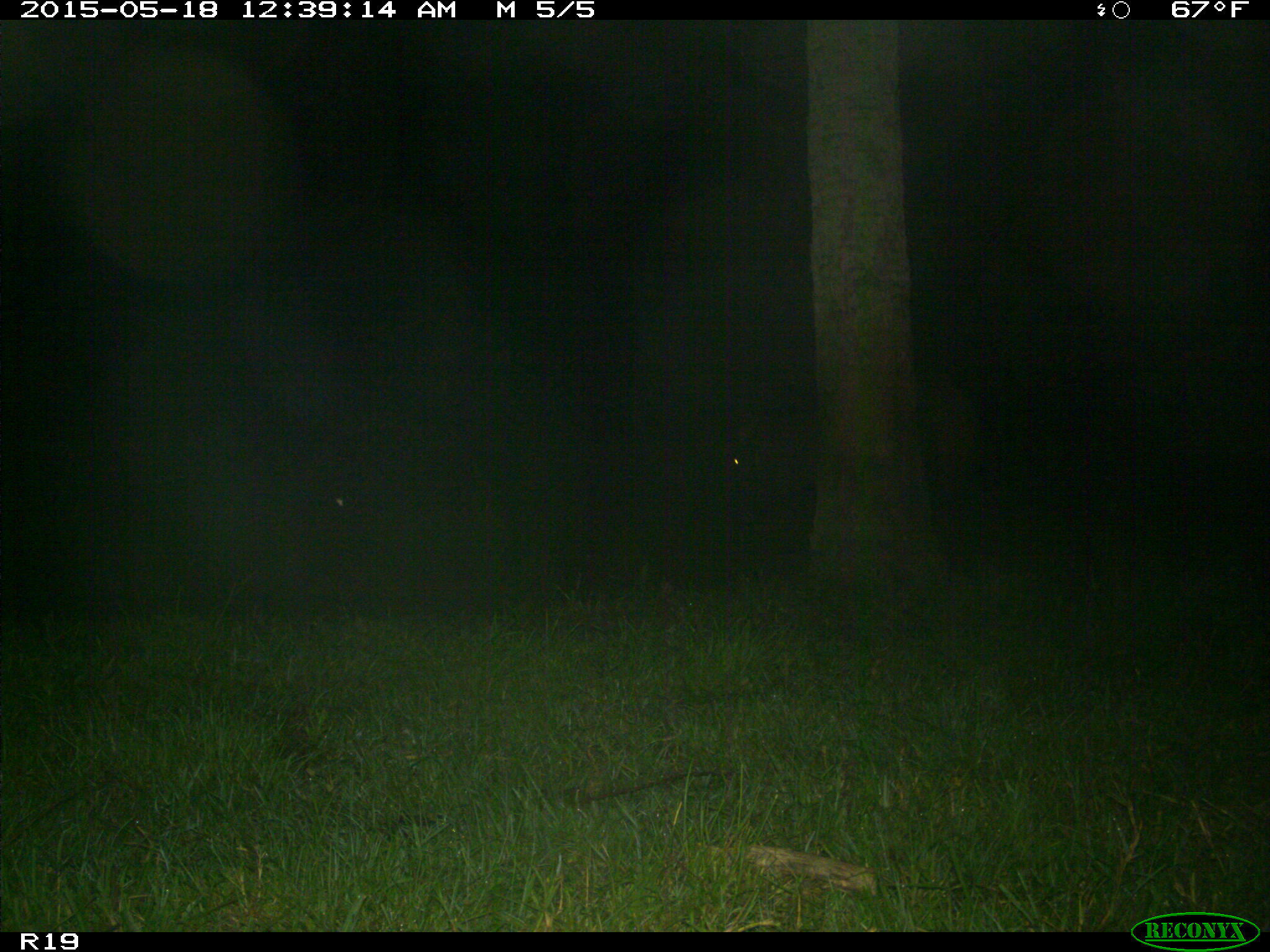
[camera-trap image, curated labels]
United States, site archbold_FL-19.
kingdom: Animalia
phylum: Chordata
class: Mammalia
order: Artiodactyla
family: Bovidae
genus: Bos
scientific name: Bos taurus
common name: domestic cow